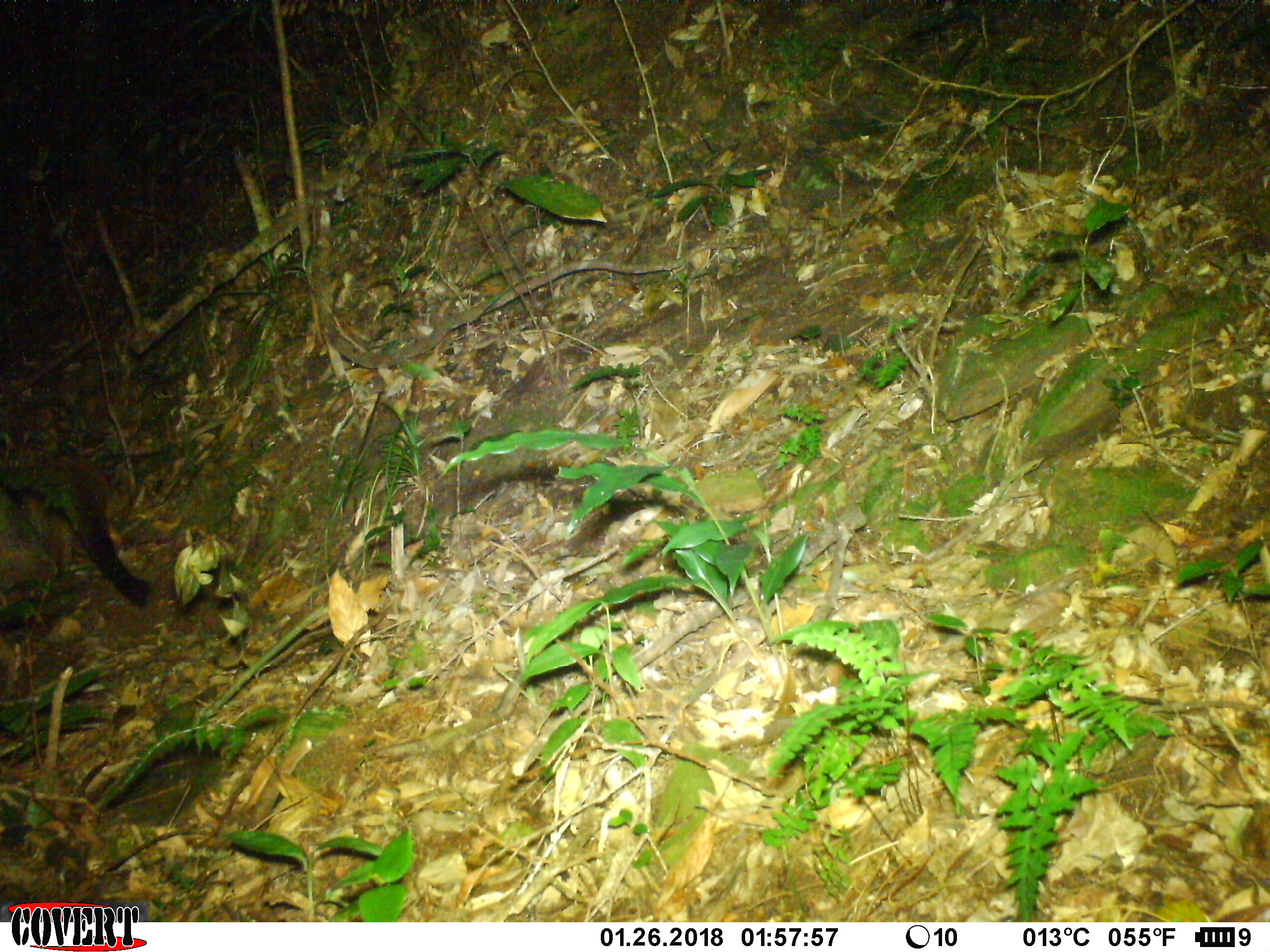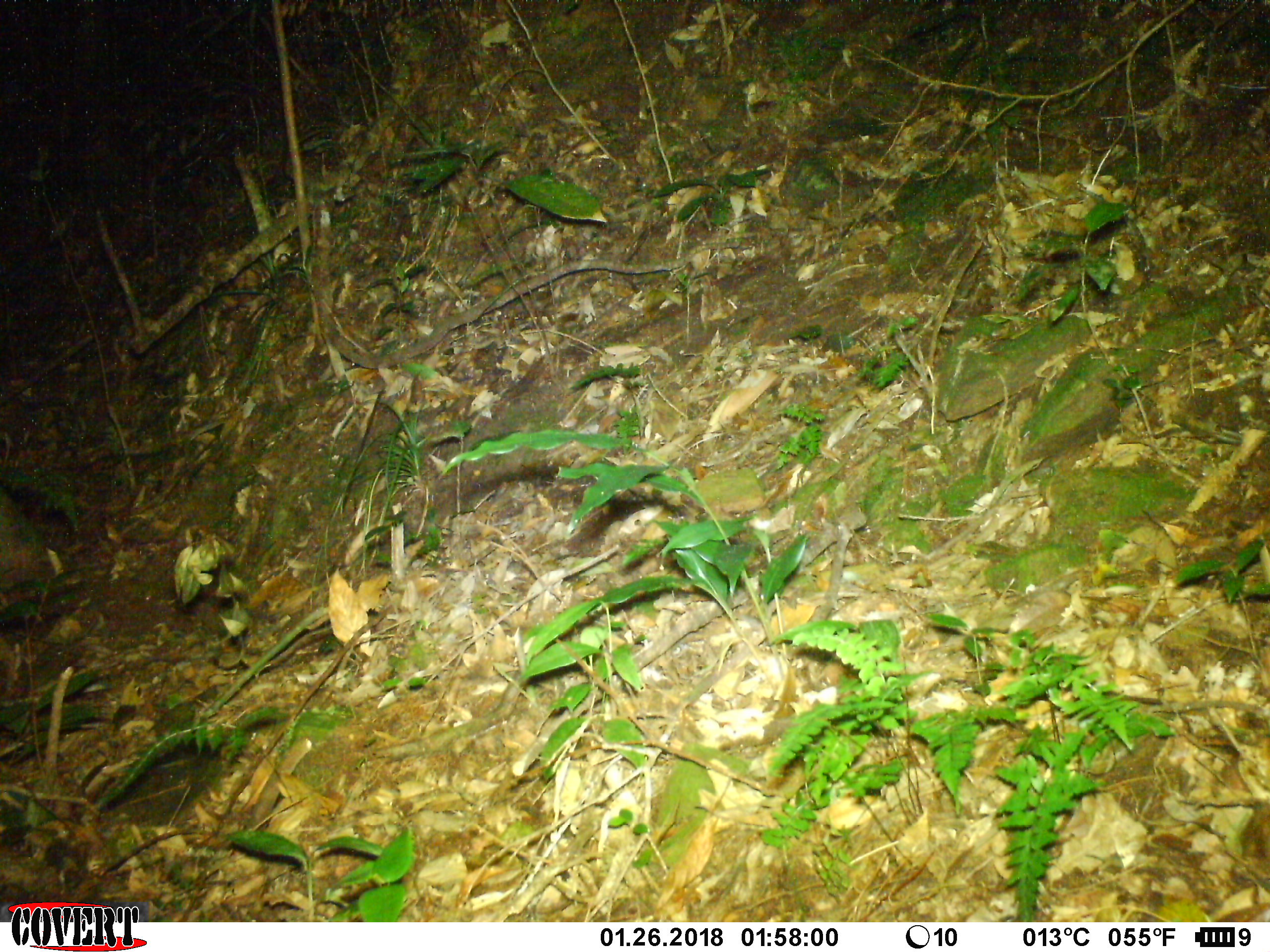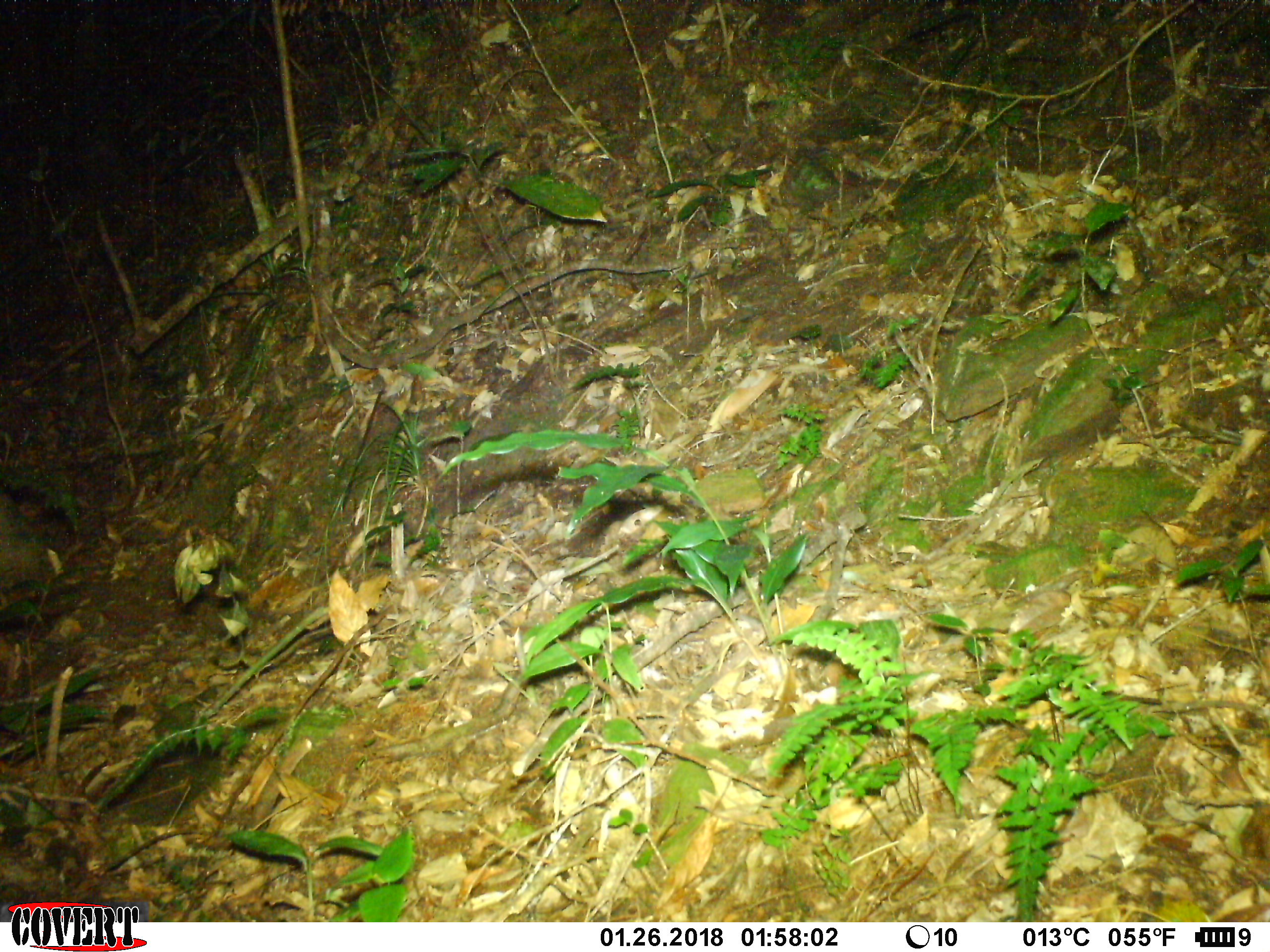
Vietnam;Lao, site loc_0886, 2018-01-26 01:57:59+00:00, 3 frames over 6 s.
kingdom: Animalia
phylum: Chordata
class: Mammalia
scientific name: Mammalia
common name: mammal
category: unidentified mammal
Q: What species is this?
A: Unidentified mammal (mammal) (Mammalia).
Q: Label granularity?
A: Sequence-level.